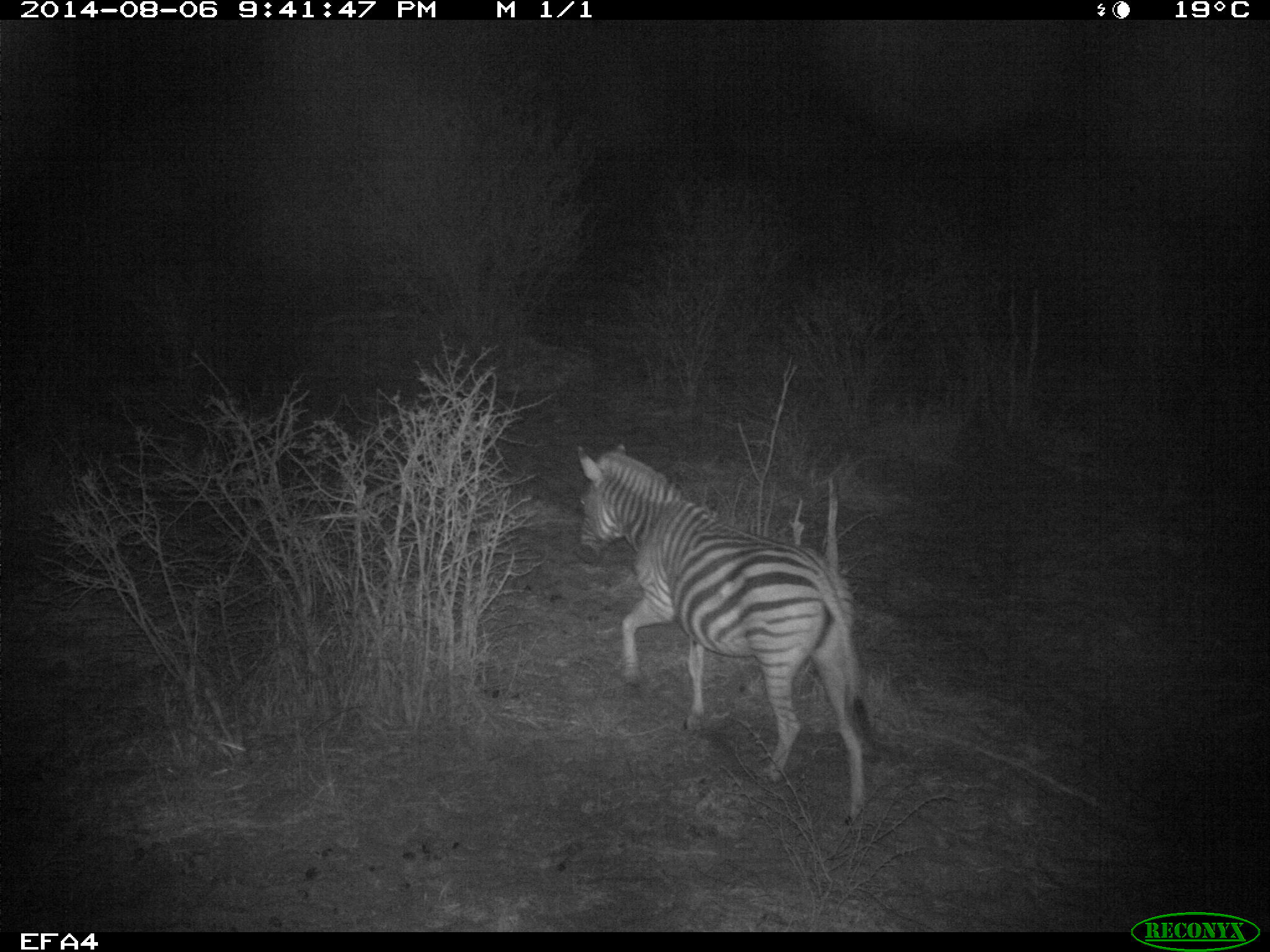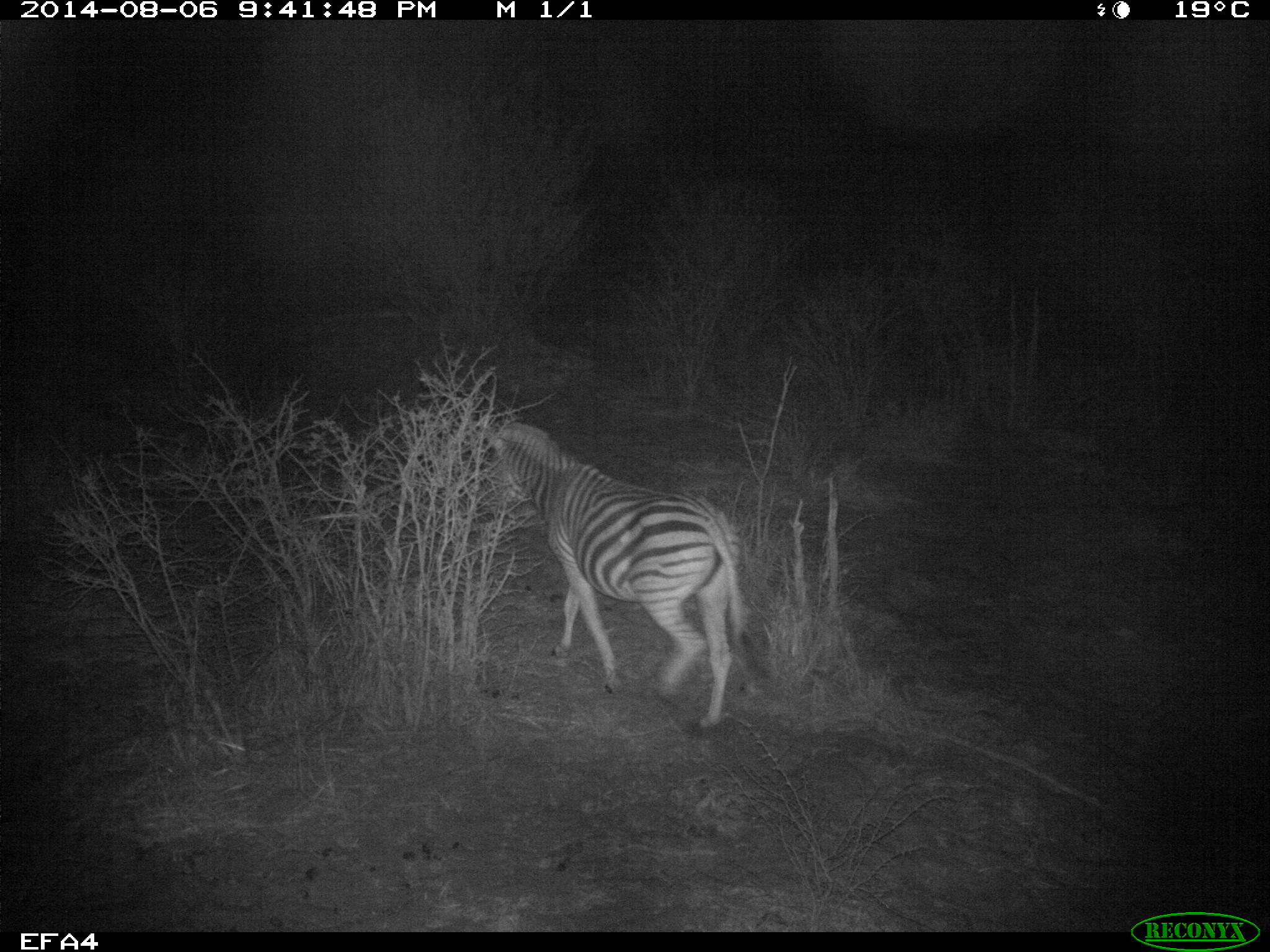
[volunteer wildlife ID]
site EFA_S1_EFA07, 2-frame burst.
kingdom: Animalia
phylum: Chordata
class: Mammalia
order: Perissodactyla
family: Equidae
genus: Equus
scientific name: Equus quagga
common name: plains zebra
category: zebraplains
Zebraplains (plains zebra) (Equus quagga), count 1. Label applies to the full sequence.